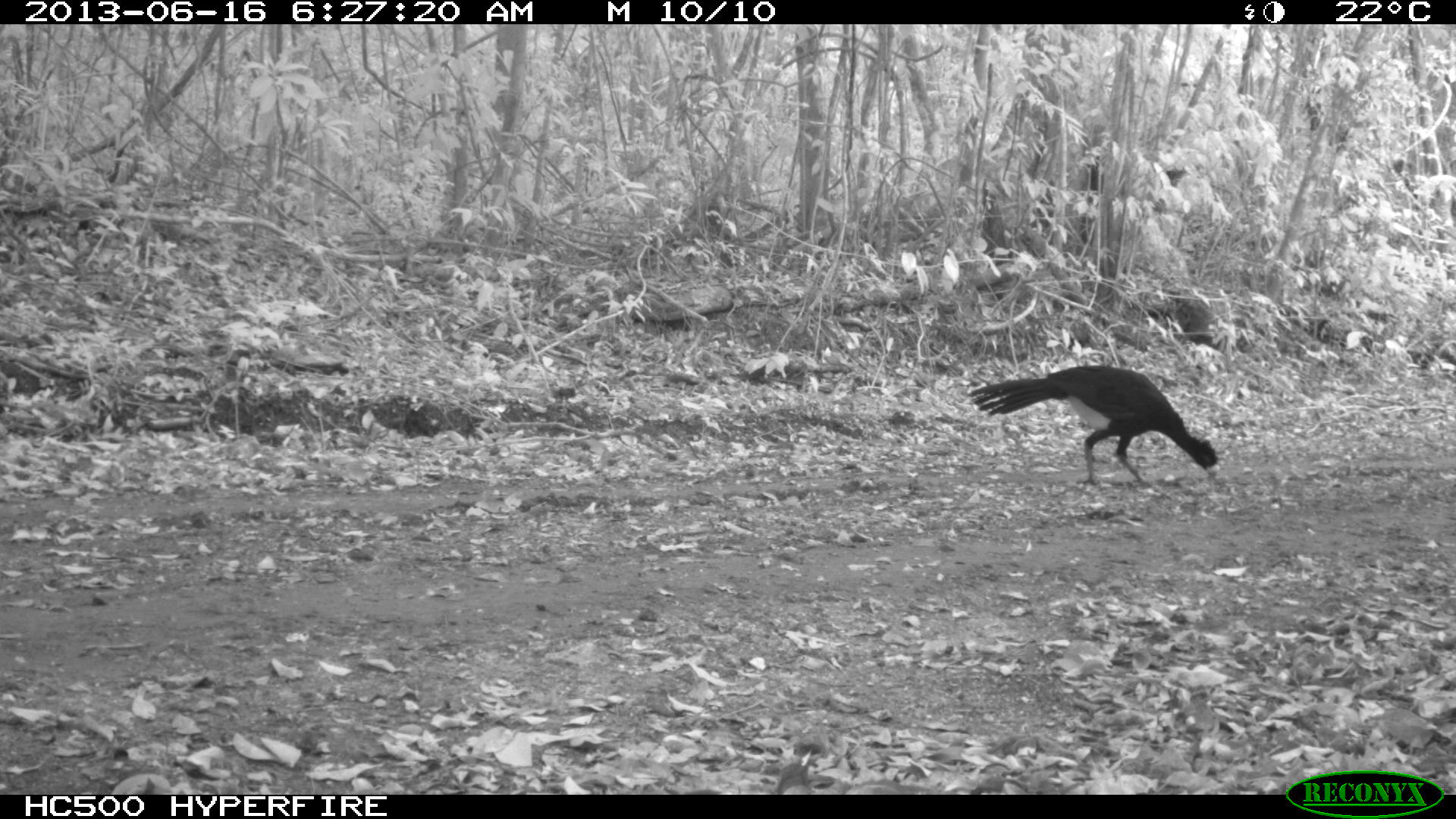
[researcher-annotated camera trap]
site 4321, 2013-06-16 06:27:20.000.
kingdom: Animalia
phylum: Chordata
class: Aves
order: Galliformes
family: Cracidae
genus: Crax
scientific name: Crax rubra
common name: great curassow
Crax rubra (great curassow), count 1, sex male.